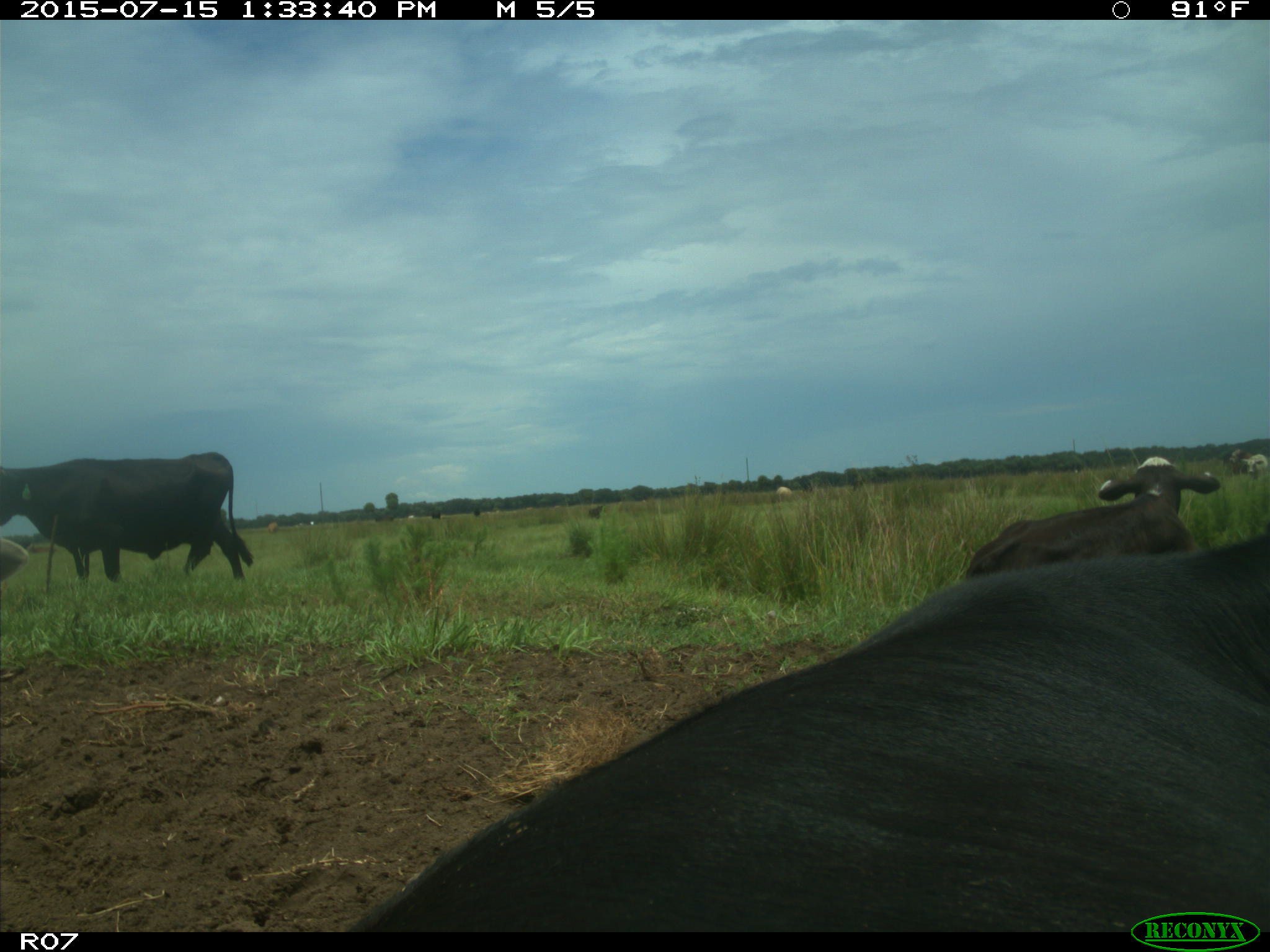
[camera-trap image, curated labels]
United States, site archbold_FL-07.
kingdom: Animalia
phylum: Chordata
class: Mammalia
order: Artiodactyla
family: Bovidae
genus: Bos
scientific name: Bos taurus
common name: domestic cow